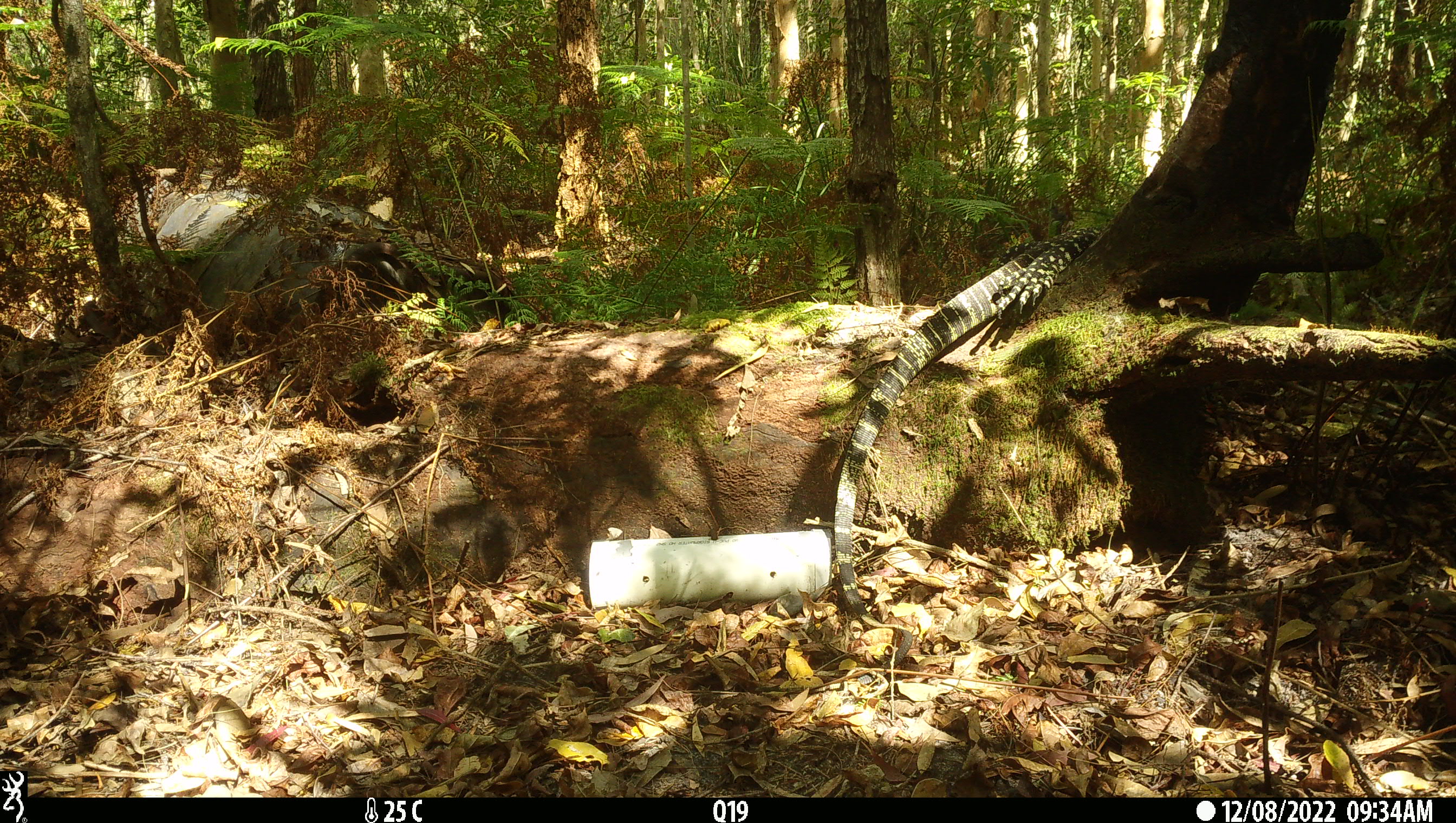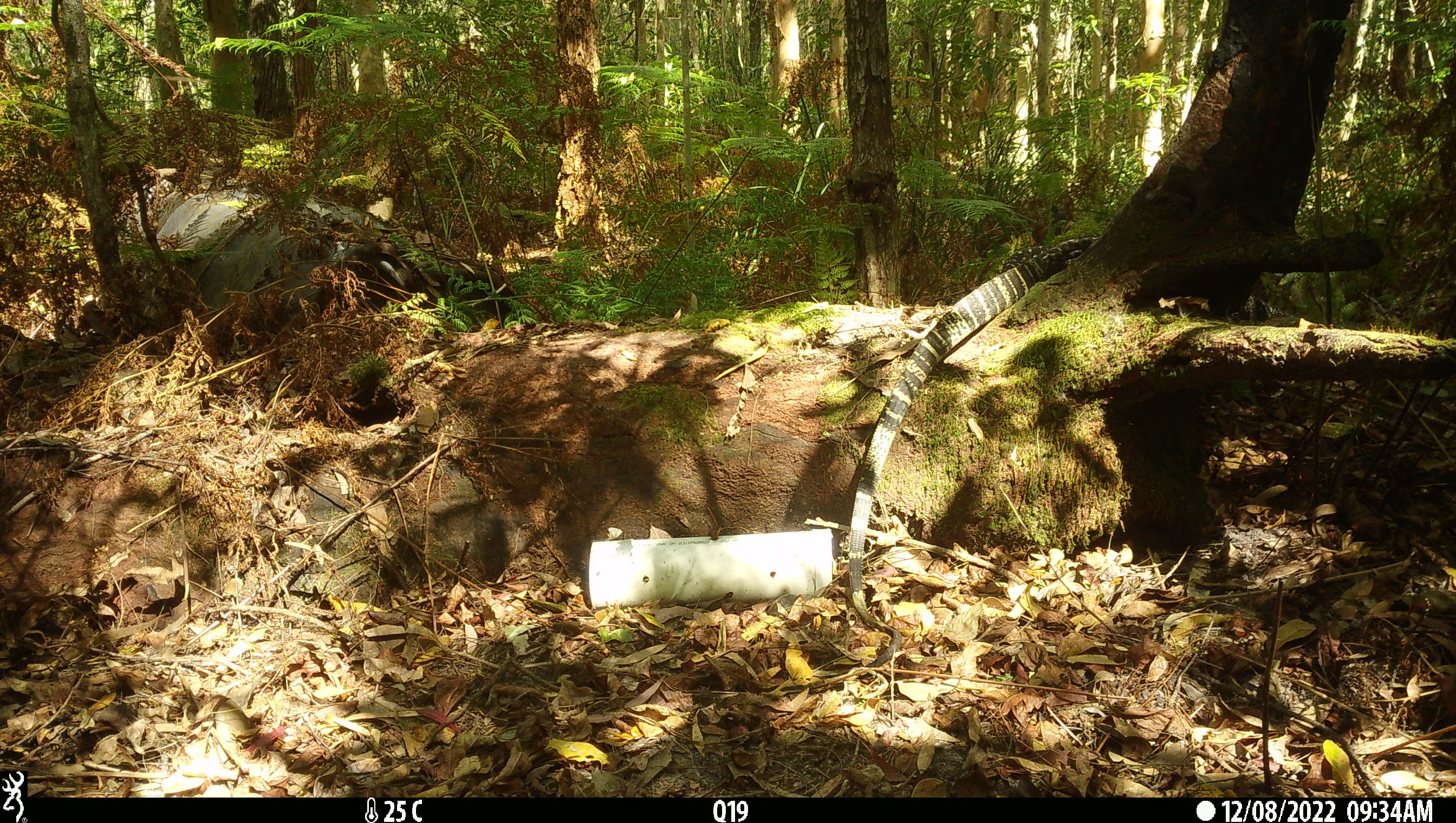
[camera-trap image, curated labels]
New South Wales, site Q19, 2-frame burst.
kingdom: Animalia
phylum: Chordata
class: Reptilia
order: Squamata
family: Varanidae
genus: Varanus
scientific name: Varanus varius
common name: lace monitor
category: goanna